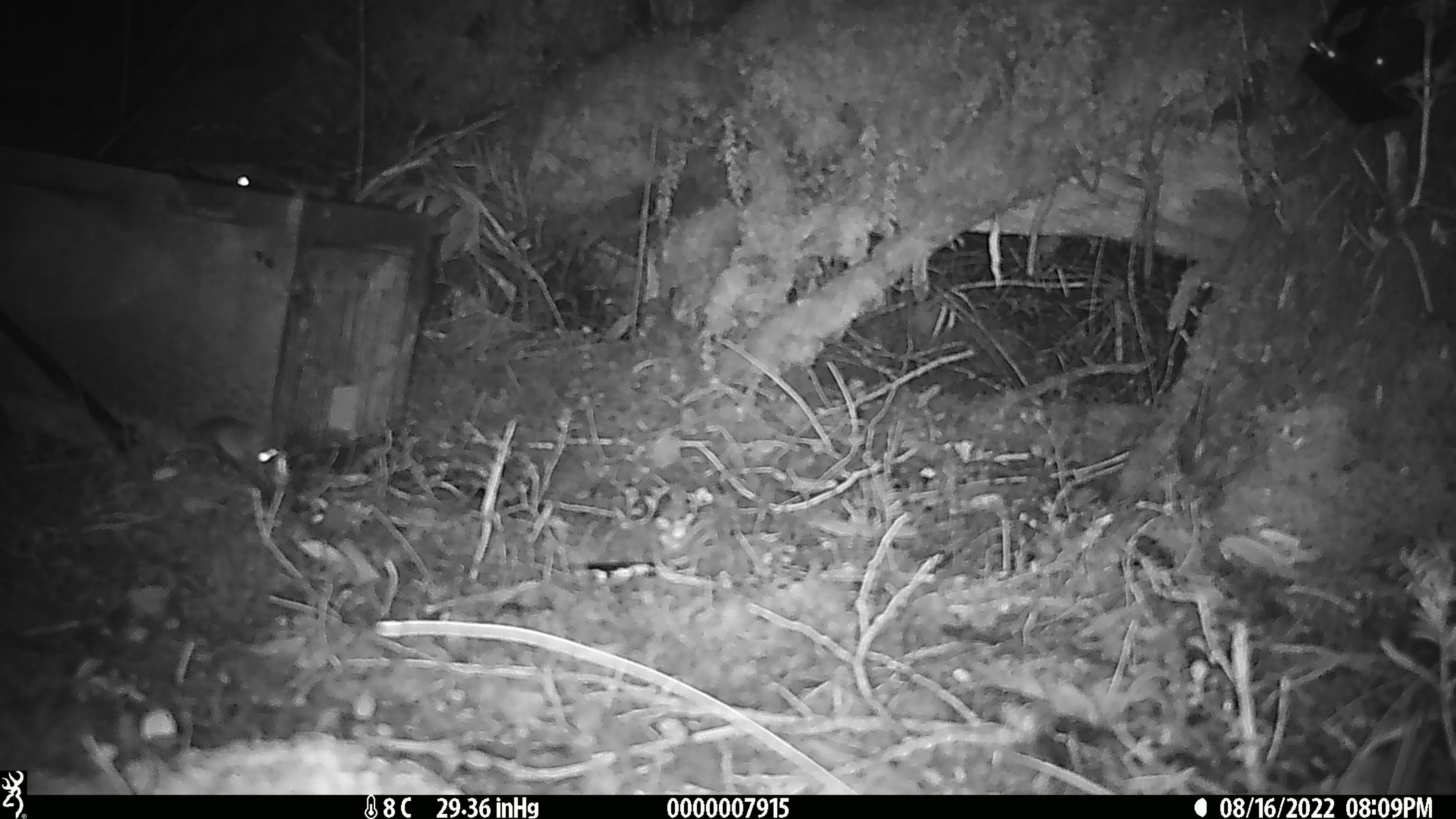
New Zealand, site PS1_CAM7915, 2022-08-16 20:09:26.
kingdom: Animalia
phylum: Chordata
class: Mammalia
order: Rodentia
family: Muridae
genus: Mus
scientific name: Mus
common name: mouse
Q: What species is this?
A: Mouse (Mus).